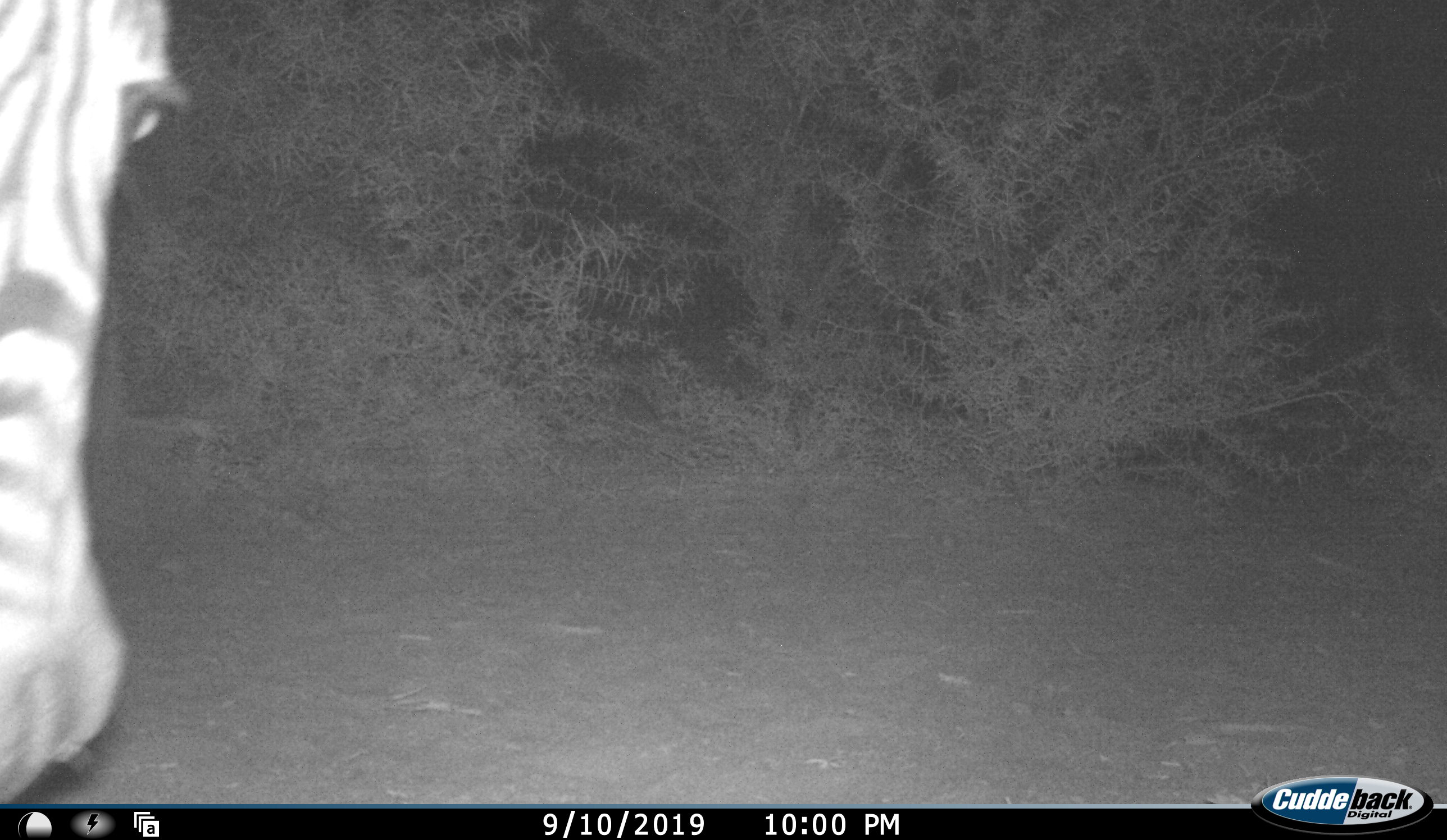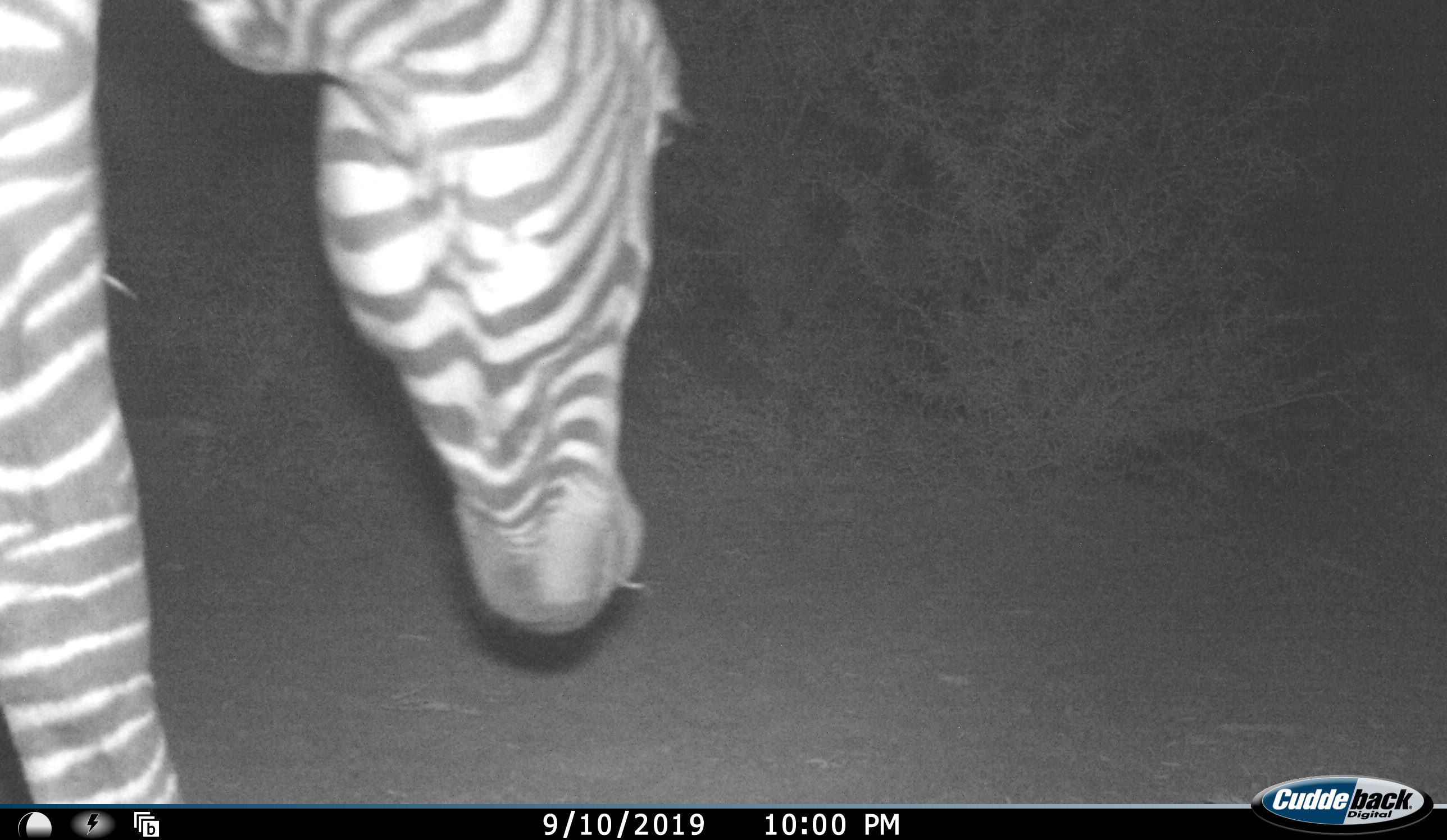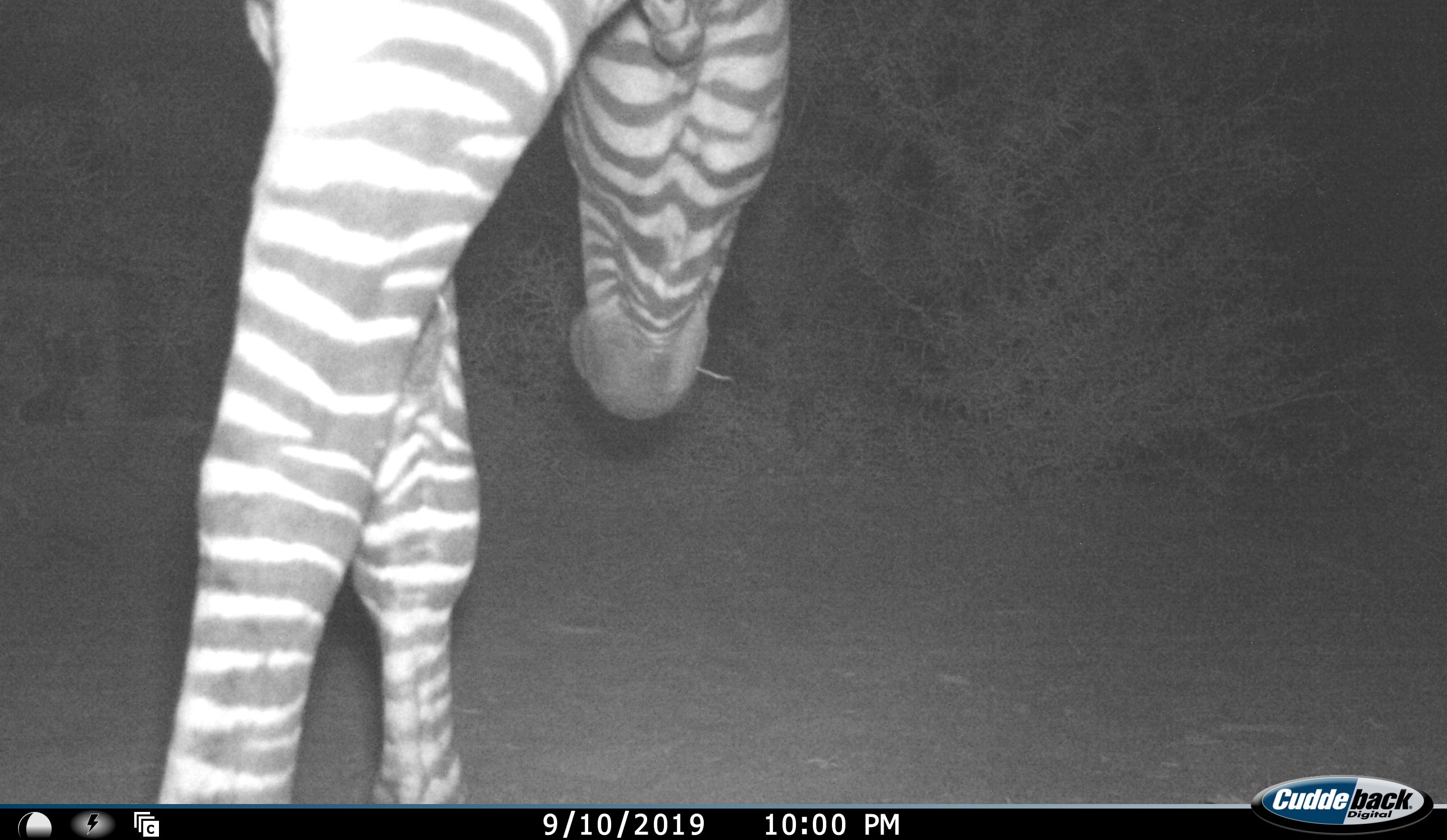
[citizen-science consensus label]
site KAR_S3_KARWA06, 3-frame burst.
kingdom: Animalia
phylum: Chordata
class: Mammalia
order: Perissodactyla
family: Equidae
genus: Equus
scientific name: Equus zebra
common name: mountain zebra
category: zebramountain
Zebramountain (mountain zebra) (Equus zebra), count 1. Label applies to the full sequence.